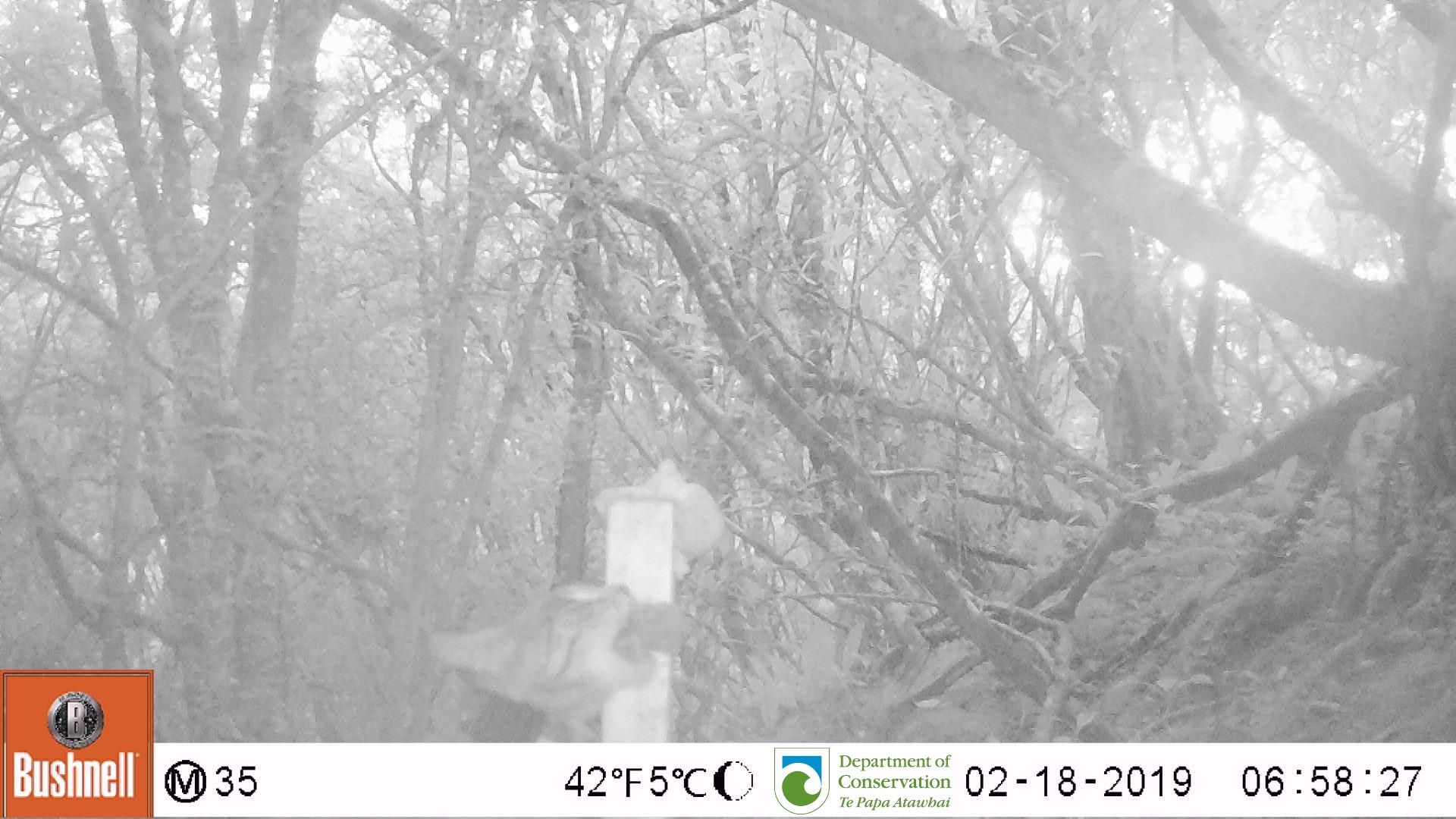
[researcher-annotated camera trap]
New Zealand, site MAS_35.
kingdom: Animalia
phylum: Chordata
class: Mammalia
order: Carnivora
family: Felidae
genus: Felis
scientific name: Felis catus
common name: domestic cat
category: cat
Cat (domestic cat) (Felis catus).